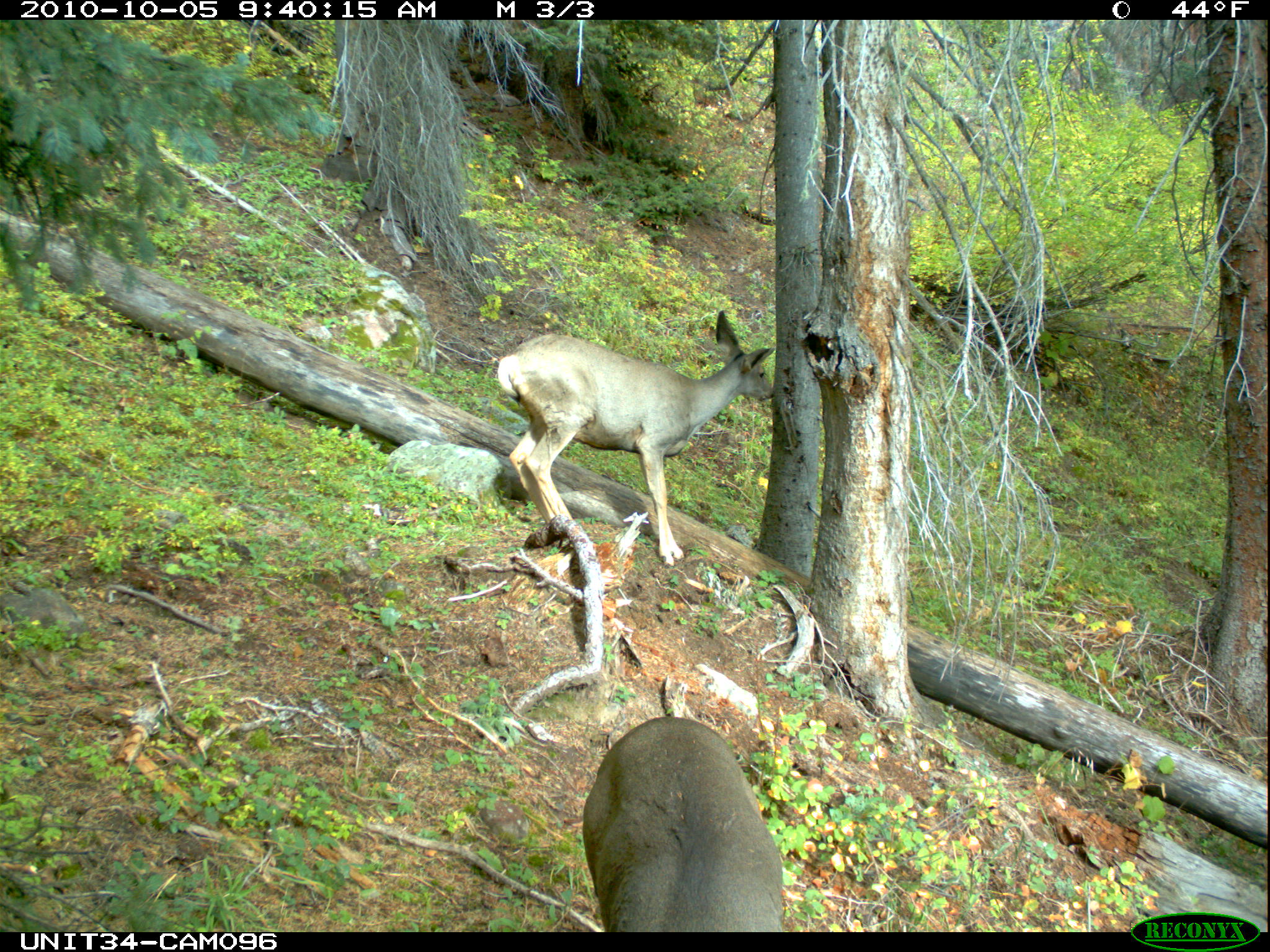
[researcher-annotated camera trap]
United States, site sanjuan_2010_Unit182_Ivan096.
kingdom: Animalia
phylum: Chordata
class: Mammalia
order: Artiodactyla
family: Cervidae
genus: Odocoileus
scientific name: Odocoileus hemionus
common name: mule deer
Odocoileus hemionus (mule deer).